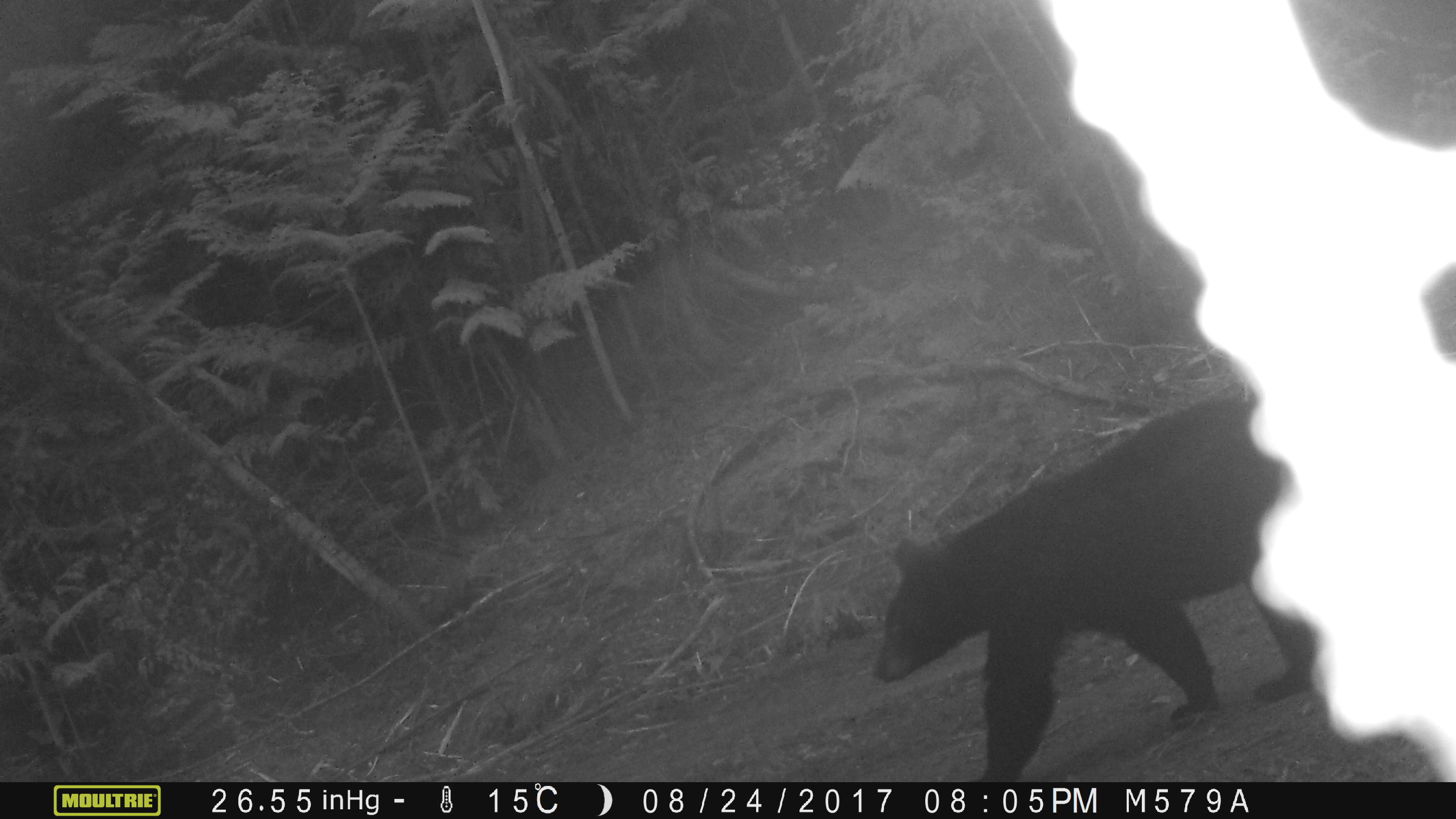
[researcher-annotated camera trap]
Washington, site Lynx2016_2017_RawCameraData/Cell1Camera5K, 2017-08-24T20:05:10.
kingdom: Animalia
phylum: Chordata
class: Mammalia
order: Carnivora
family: Ursidae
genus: Ursus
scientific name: Ursus americanus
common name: american black bear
Ursus americanus (american black bear). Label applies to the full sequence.